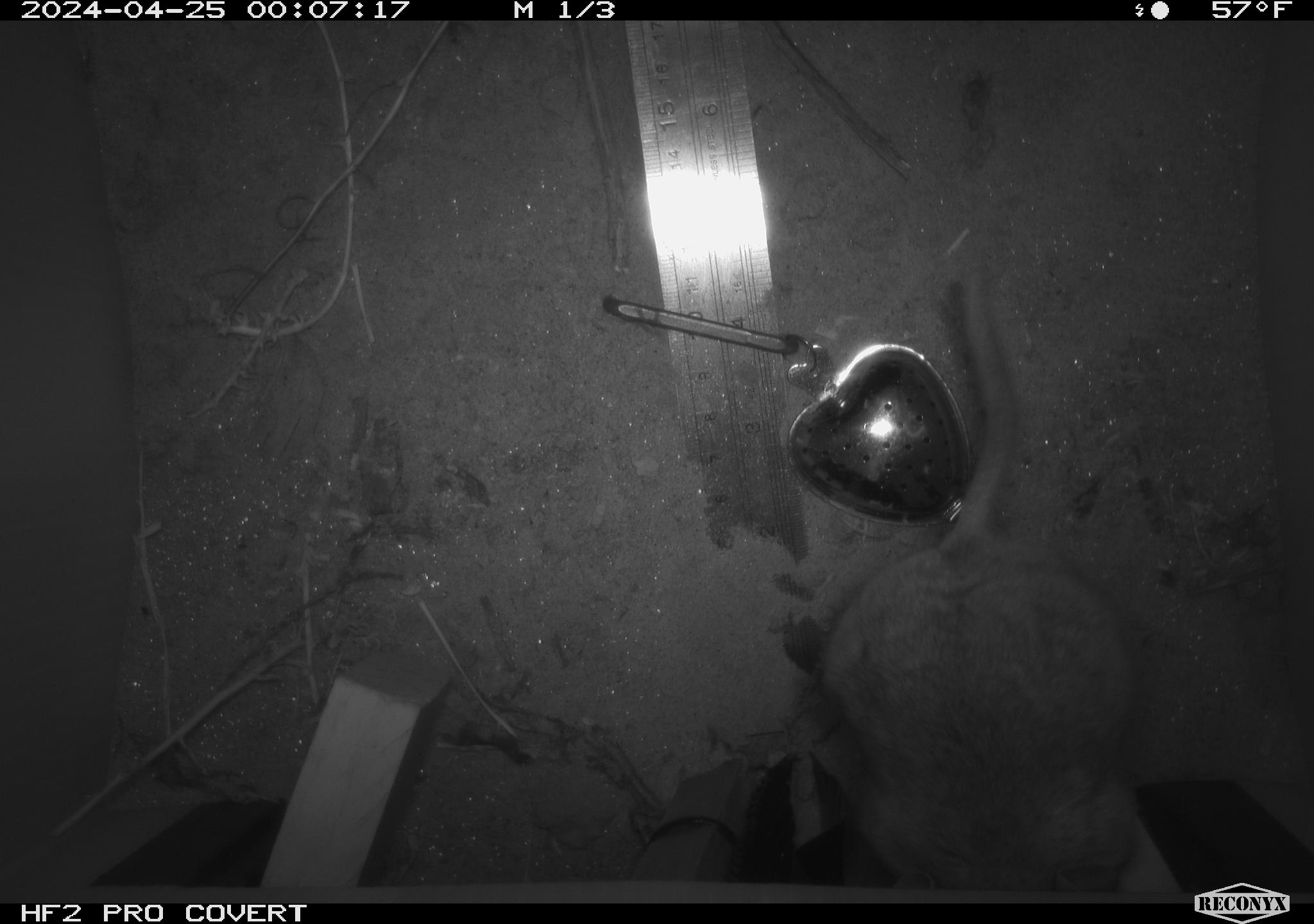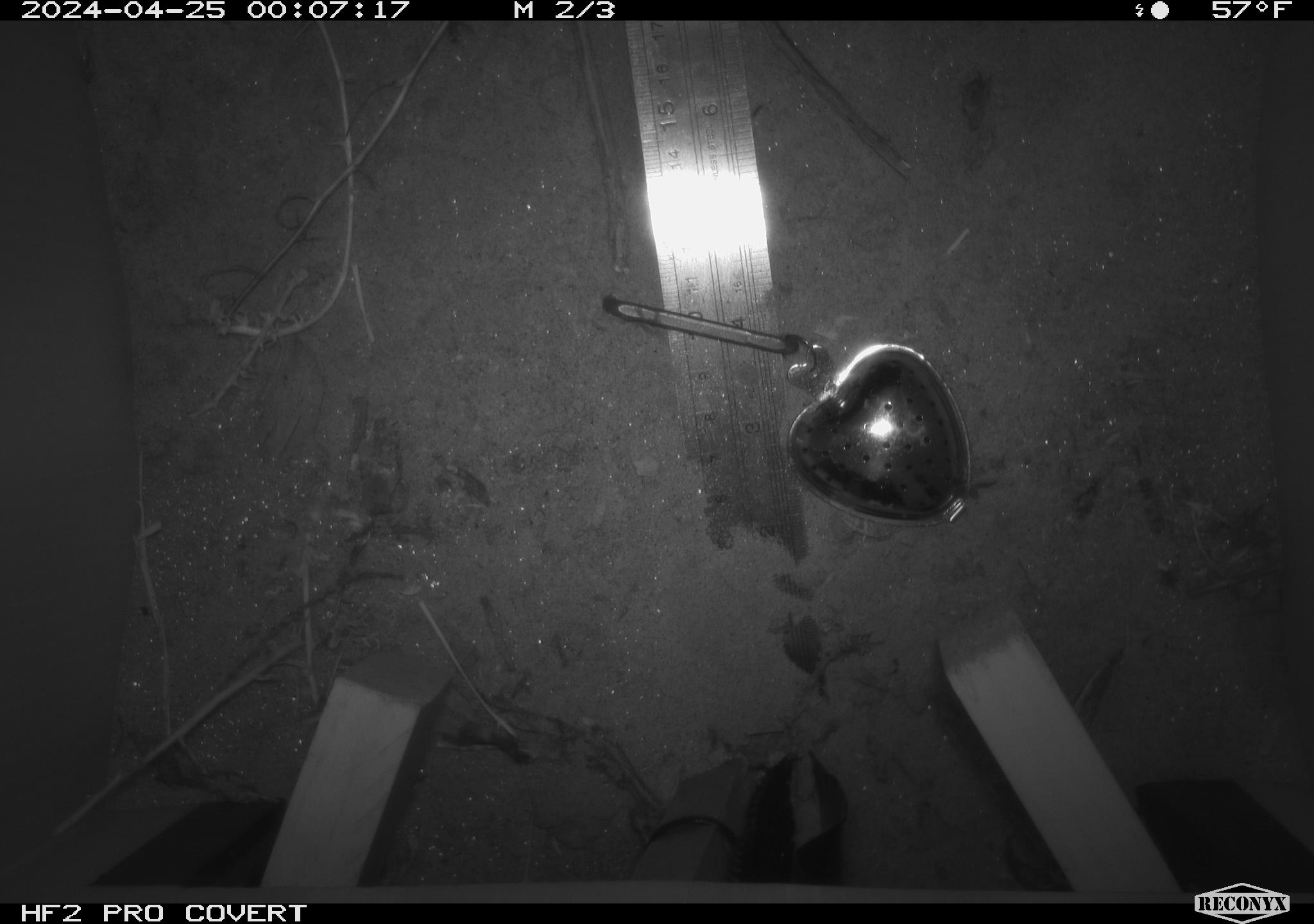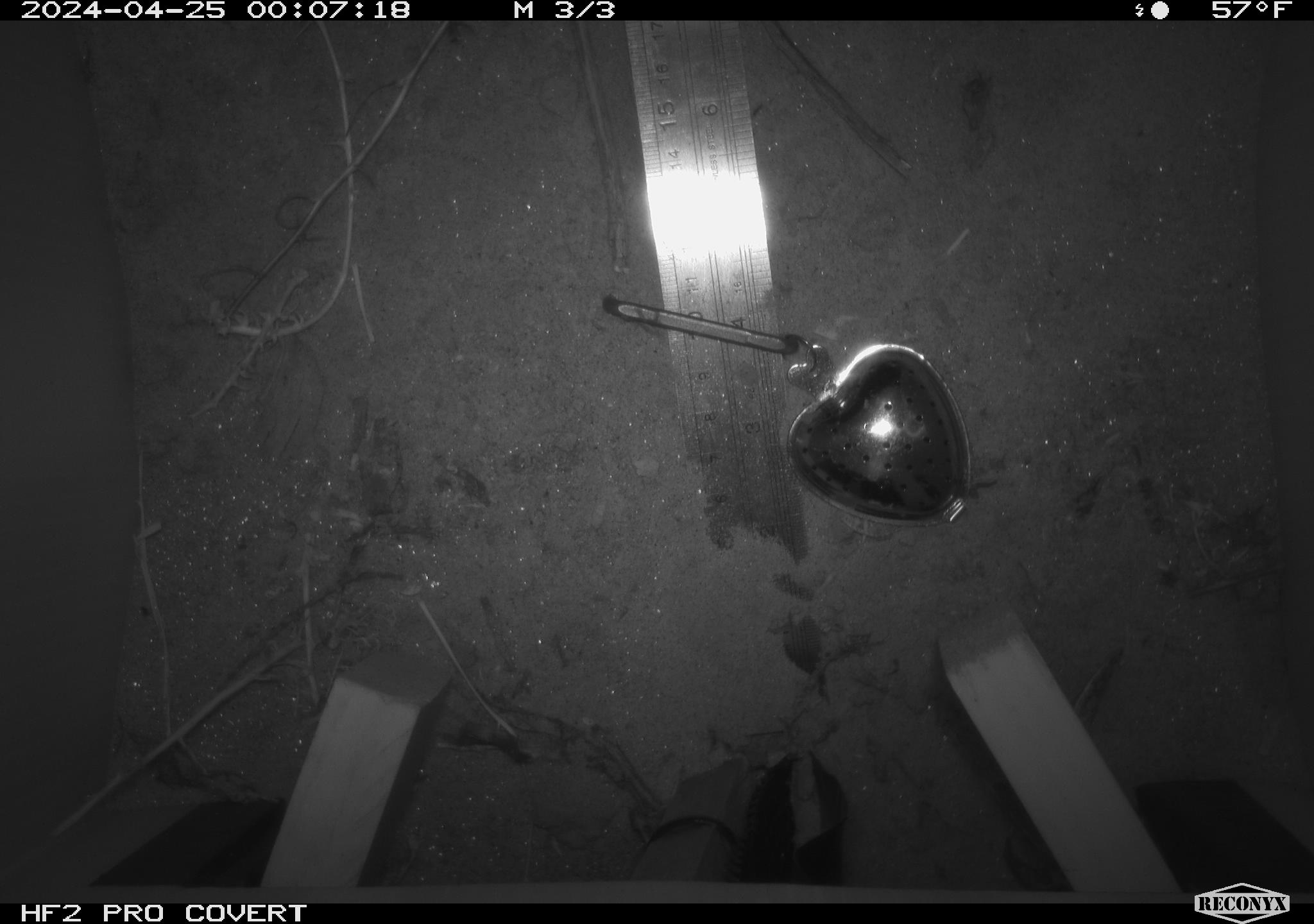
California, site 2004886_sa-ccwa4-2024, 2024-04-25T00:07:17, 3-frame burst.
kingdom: Animalia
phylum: Chordata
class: Mammalia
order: Rodentia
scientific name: Rodentia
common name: woodrat or rat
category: woodrat or rat species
Woodrat or rat species (woodrat or rat) (Rodentia).